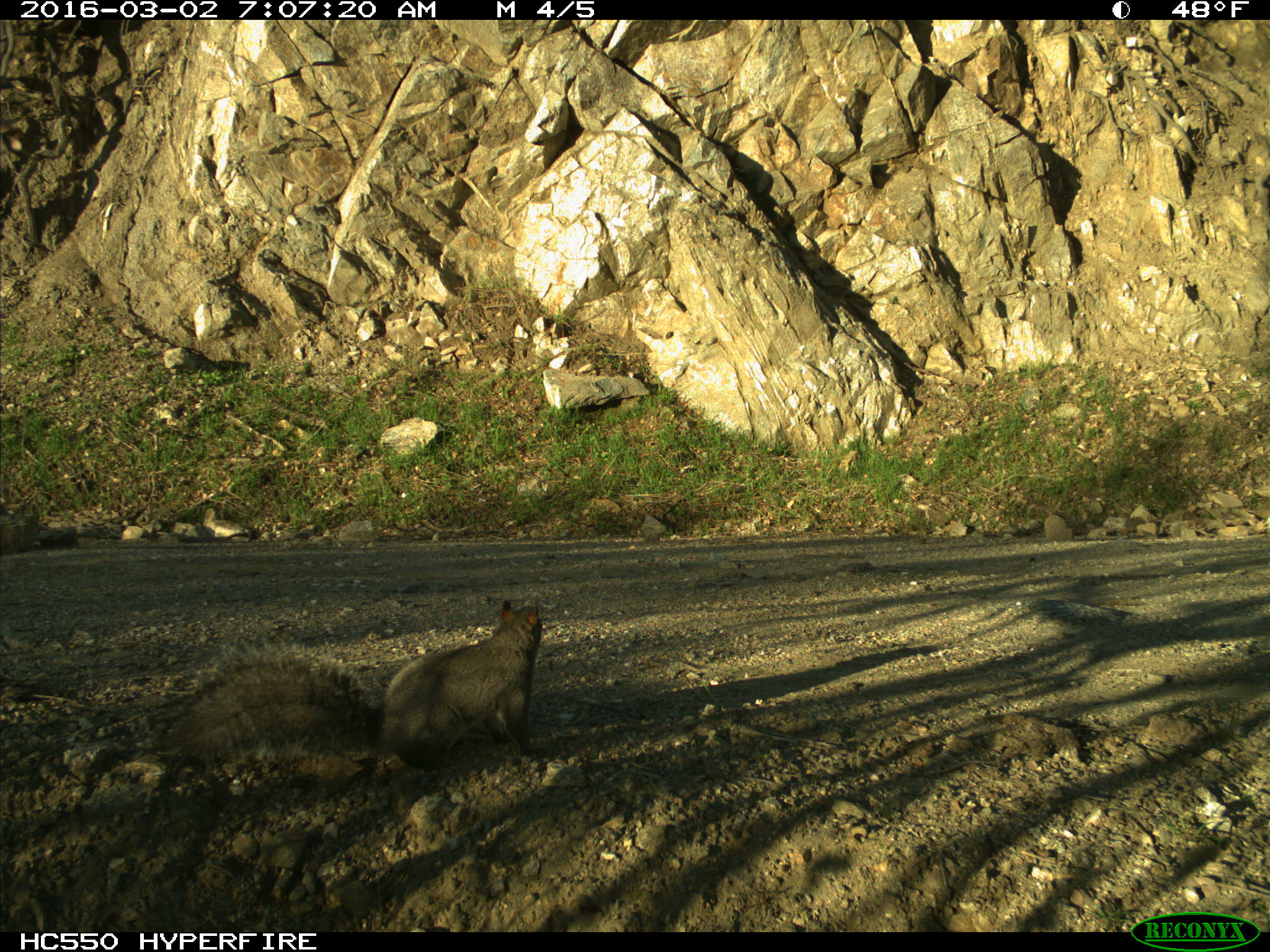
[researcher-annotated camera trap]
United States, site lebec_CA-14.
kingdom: Animalia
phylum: Chordata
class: Mammalia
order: Rodentia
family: Sciuridae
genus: Sciurus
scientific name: Sciurus carolinensis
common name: eastern gray squirrel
Sciurus carolinensis (eastern gray squirrel).